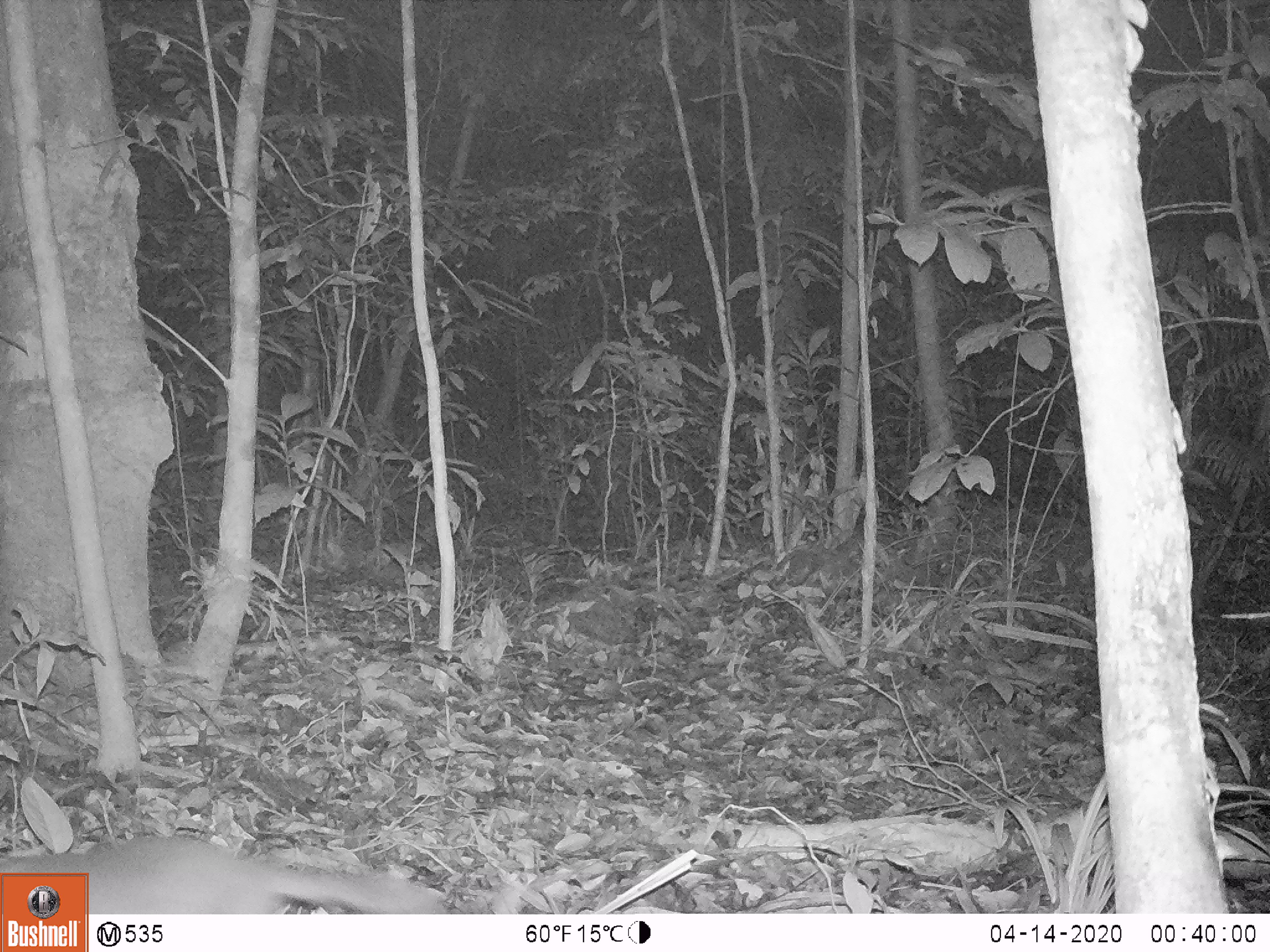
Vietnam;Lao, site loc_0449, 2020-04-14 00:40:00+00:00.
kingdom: Animalia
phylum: Chordata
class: Mammalia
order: Carnivora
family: Mustelidae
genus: Melogale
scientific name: Melogale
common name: ferret badger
Ferret badger (Melogale). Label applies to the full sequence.